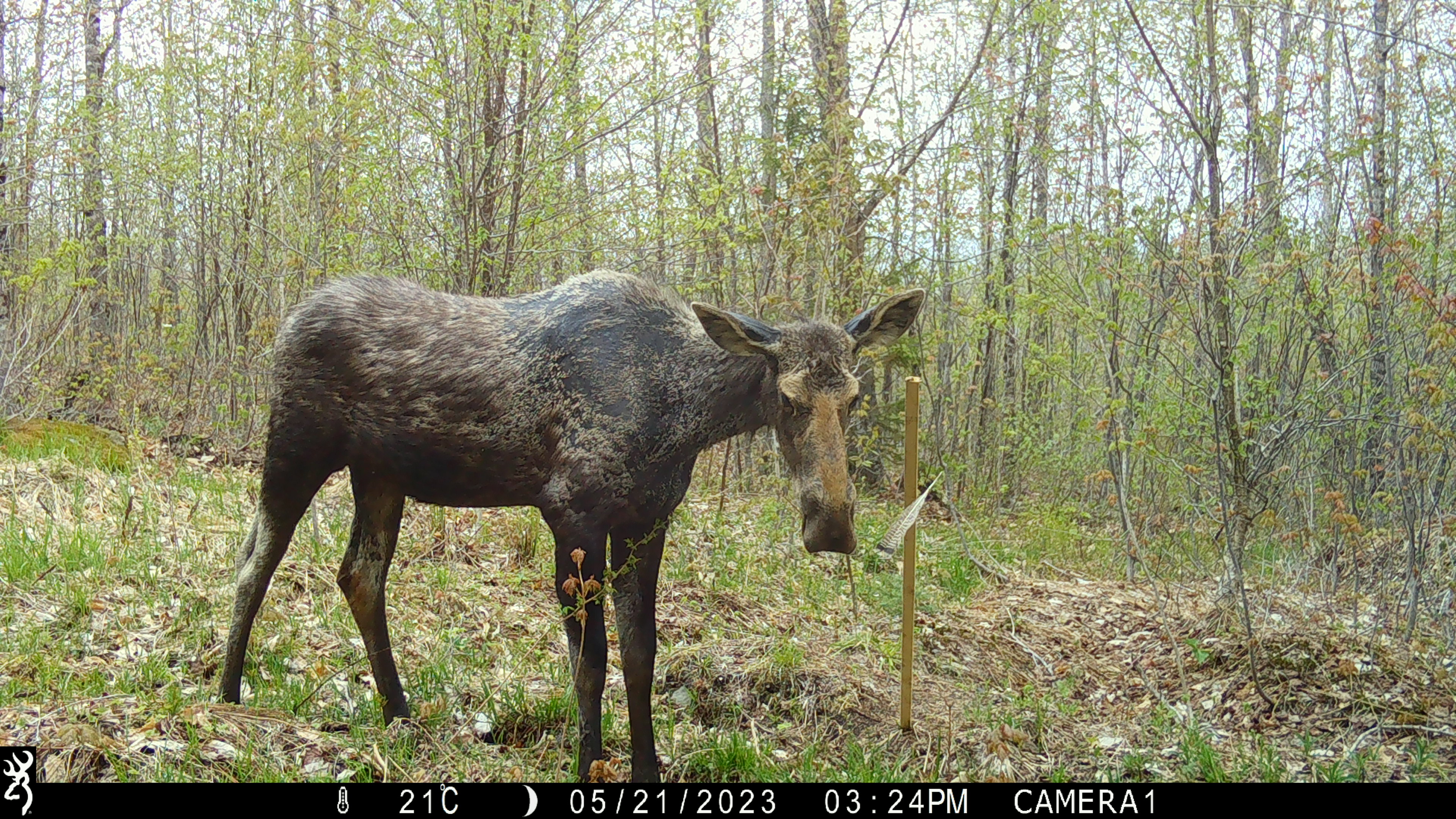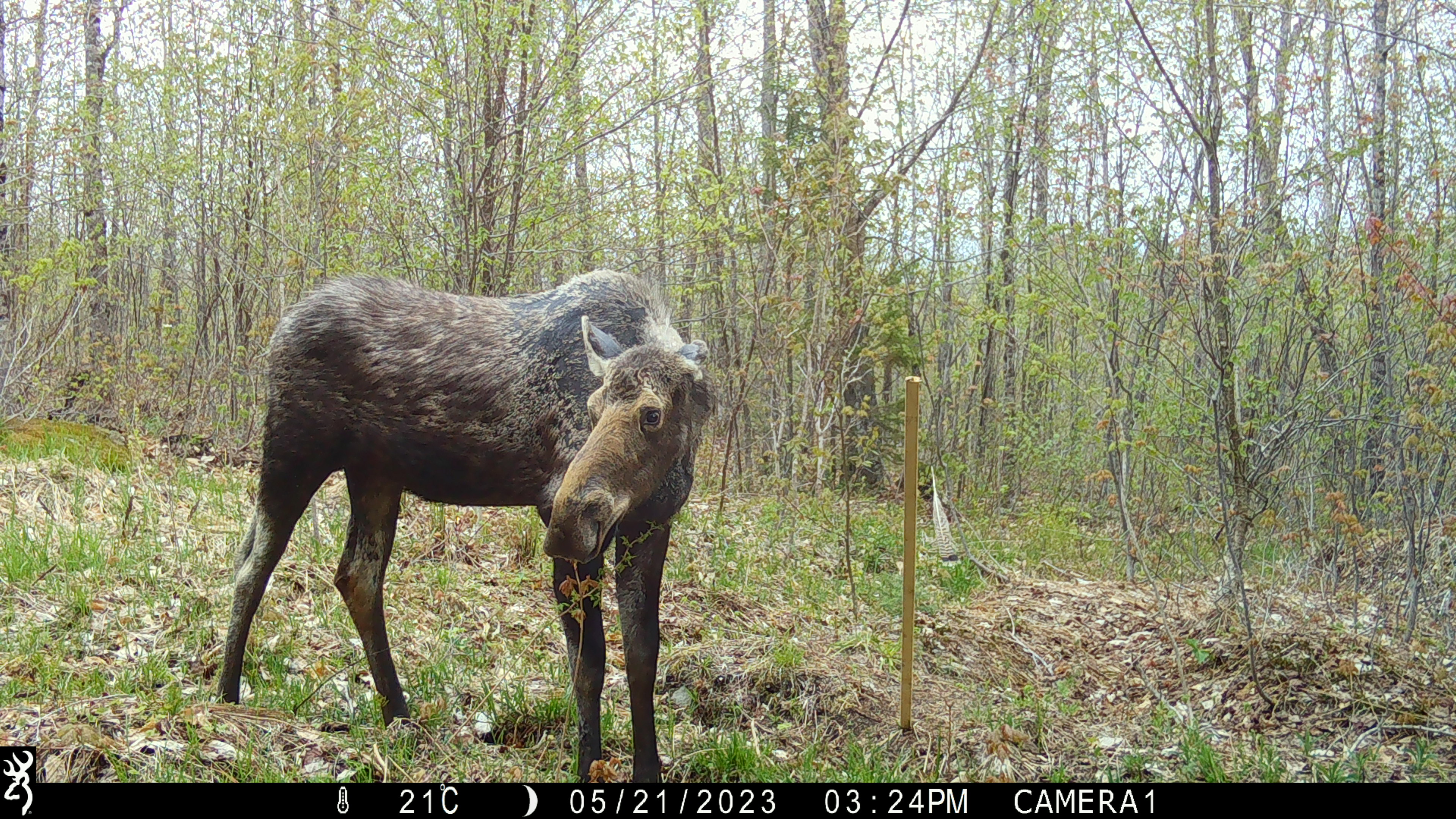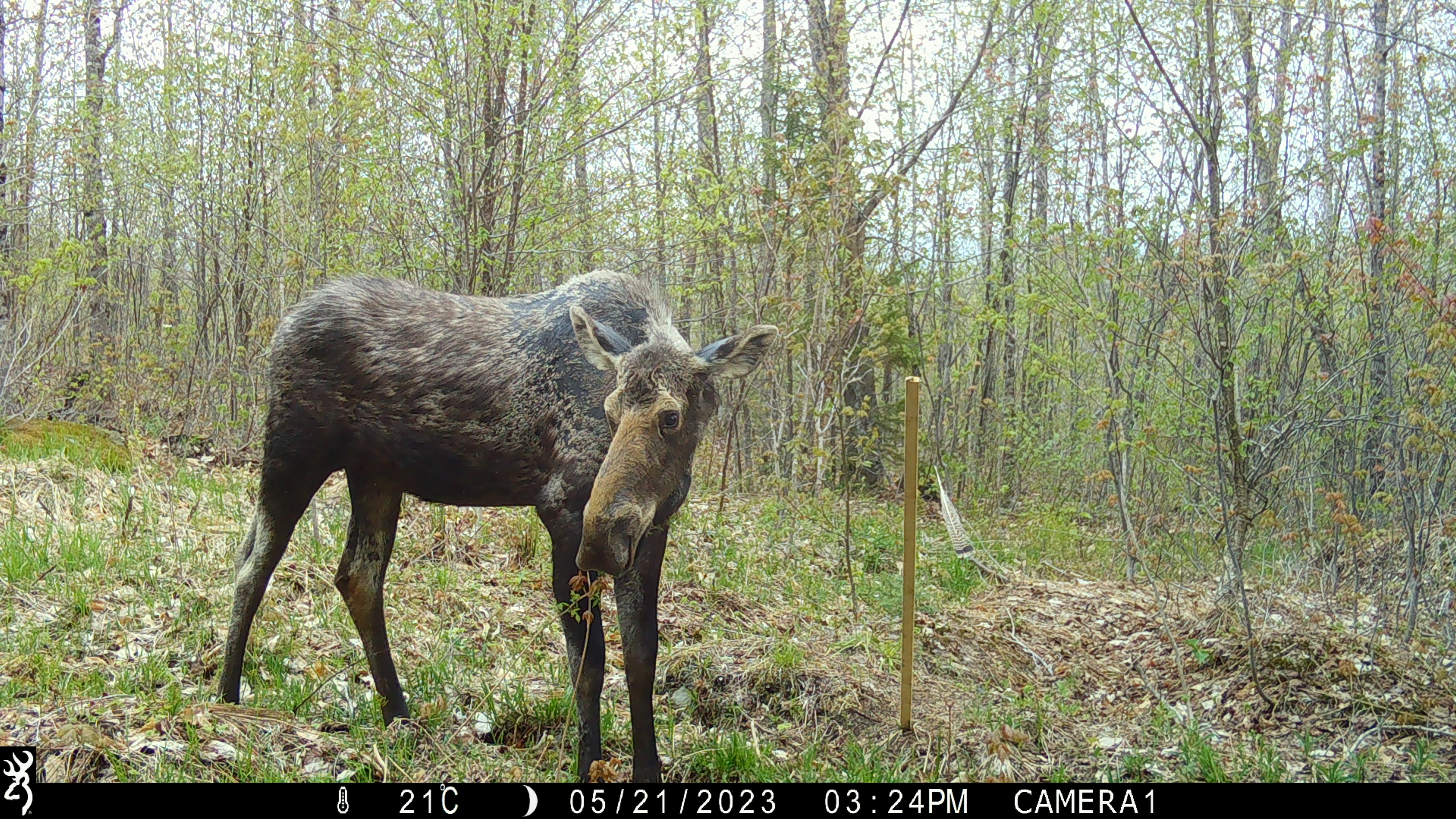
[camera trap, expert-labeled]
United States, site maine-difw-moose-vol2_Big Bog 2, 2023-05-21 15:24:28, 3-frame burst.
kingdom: Animalia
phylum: Chordata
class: Mammalia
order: Artiodactyla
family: Cervidae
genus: Alces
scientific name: Alces alces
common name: moose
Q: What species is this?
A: Moose (Alces alces).